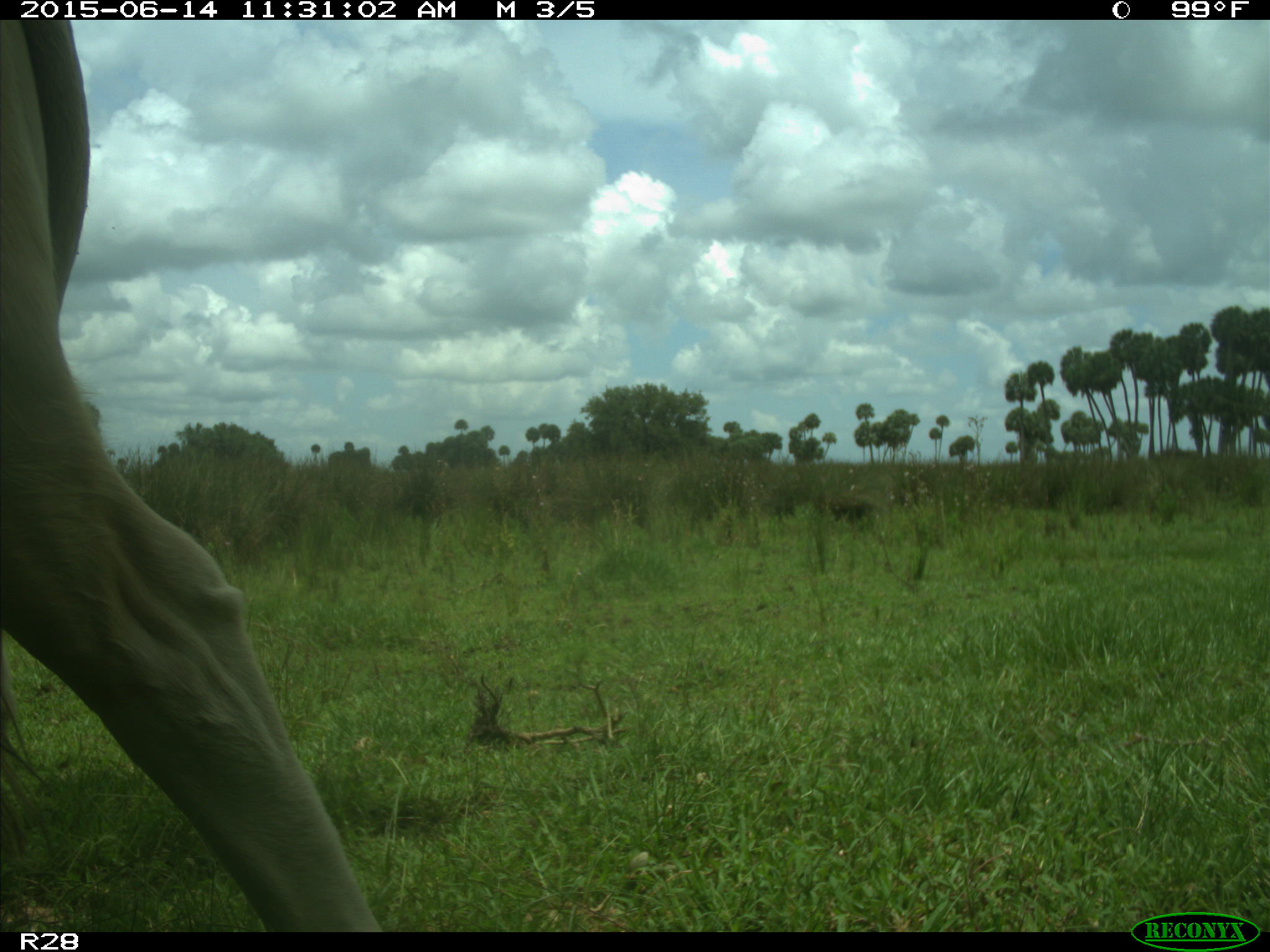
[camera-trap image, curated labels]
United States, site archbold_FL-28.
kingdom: Animalia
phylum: Chordata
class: Mammalia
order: Artiodactyla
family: Bovidae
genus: Bos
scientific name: Bos taurus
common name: domestic cow